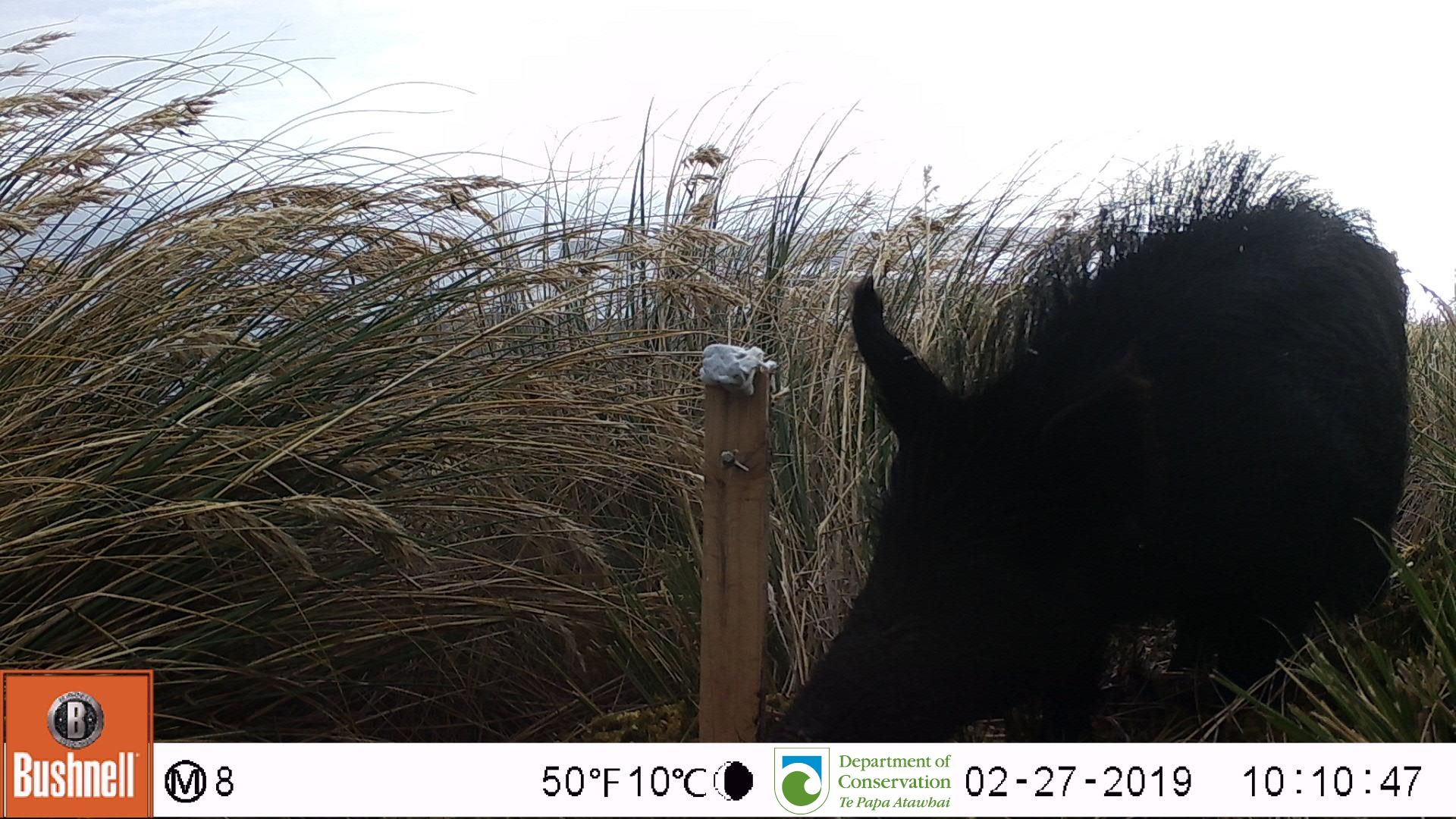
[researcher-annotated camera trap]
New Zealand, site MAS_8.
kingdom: Animalia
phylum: Chordata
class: Mammalia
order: Artiodactyla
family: Suidae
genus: Sus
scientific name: Sus scrofa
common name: pig